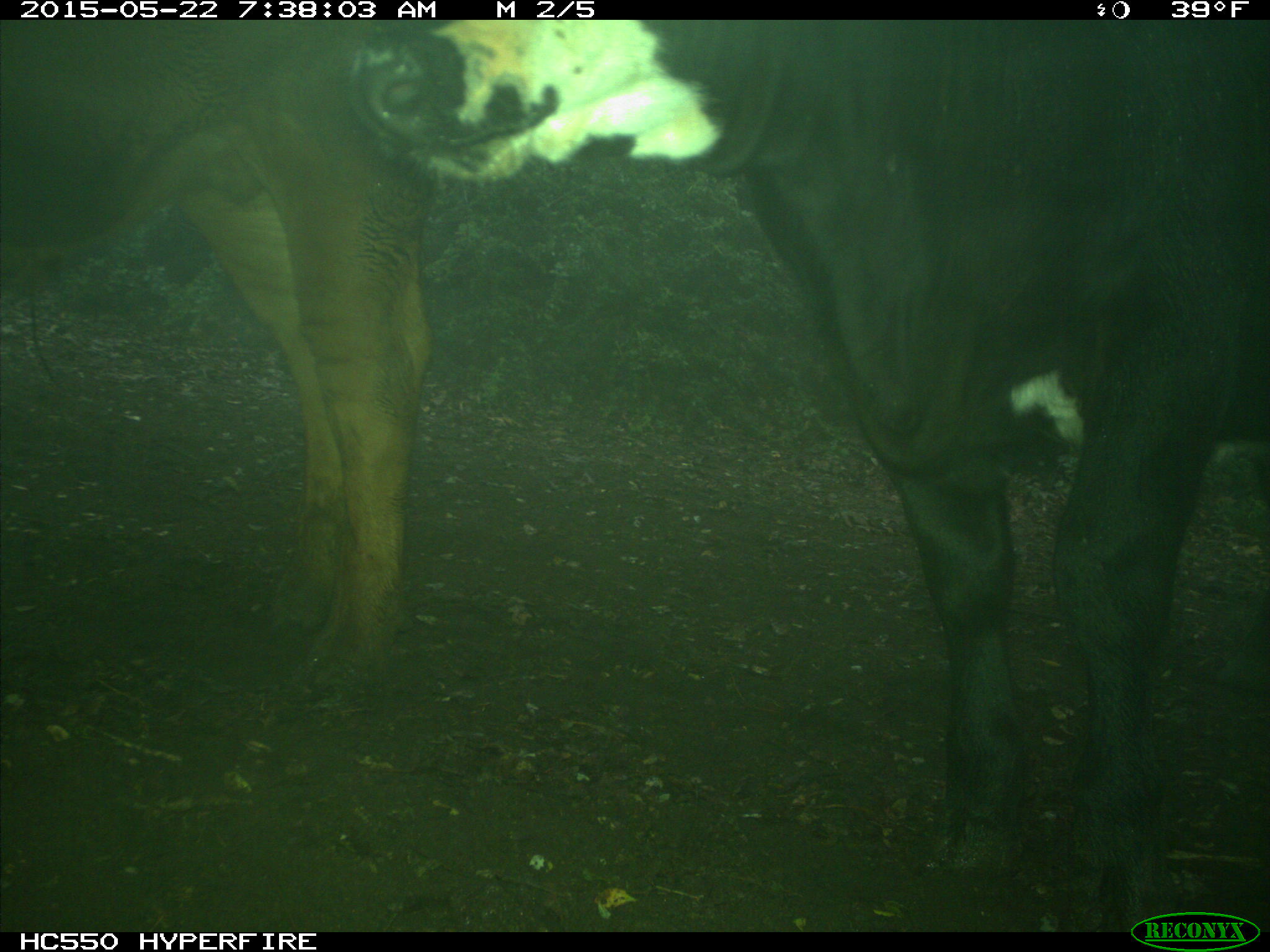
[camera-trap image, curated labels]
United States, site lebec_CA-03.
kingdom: Animalia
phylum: Chordata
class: Mammalia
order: Artiodactyla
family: Bovidae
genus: Bos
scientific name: Bos taurus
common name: domestic cow